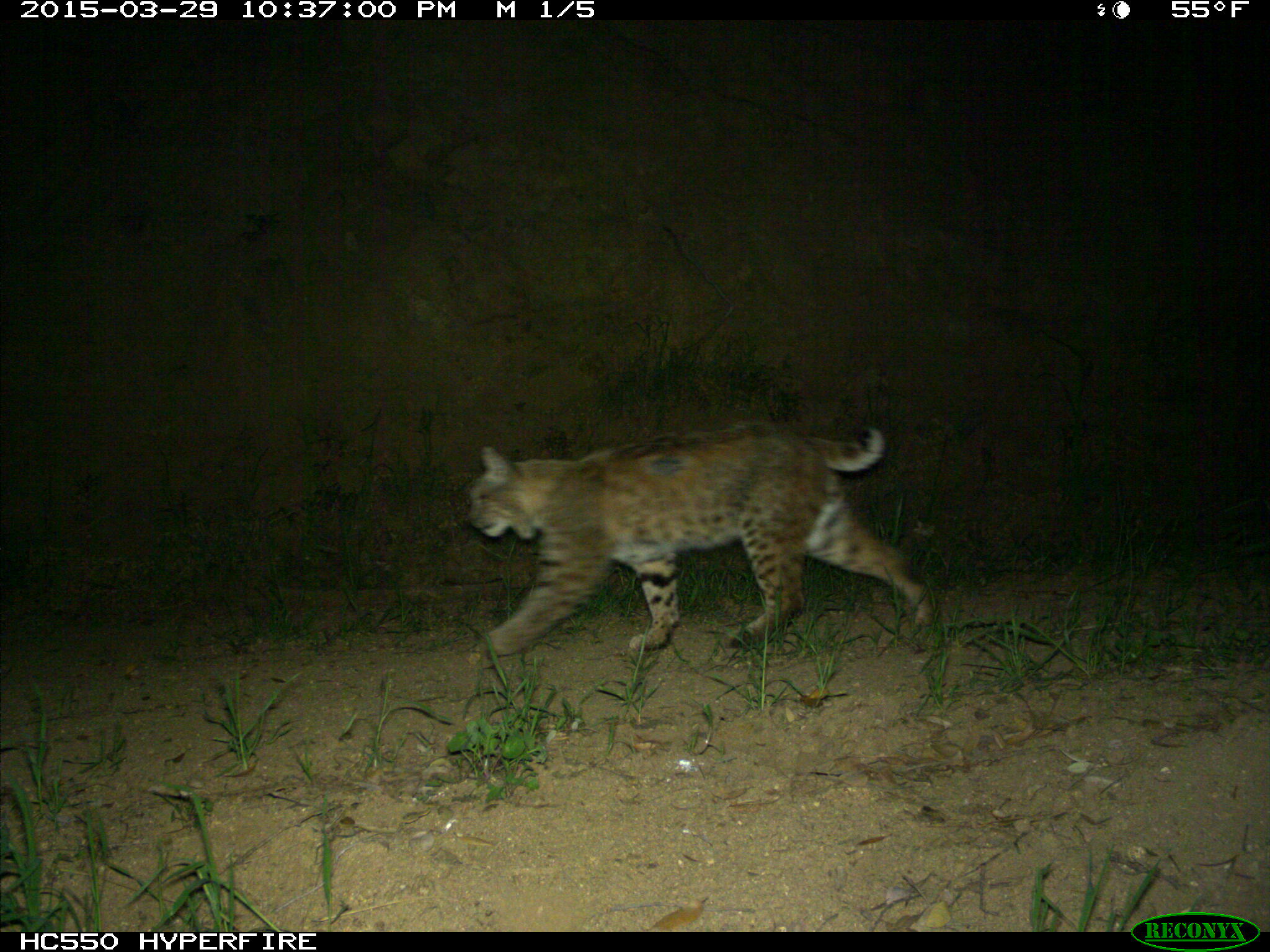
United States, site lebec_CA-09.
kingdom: Animalia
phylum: Chordata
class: Mammalia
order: Carnivora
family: Felidae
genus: Lynx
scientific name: Lynx rufus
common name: bobcat